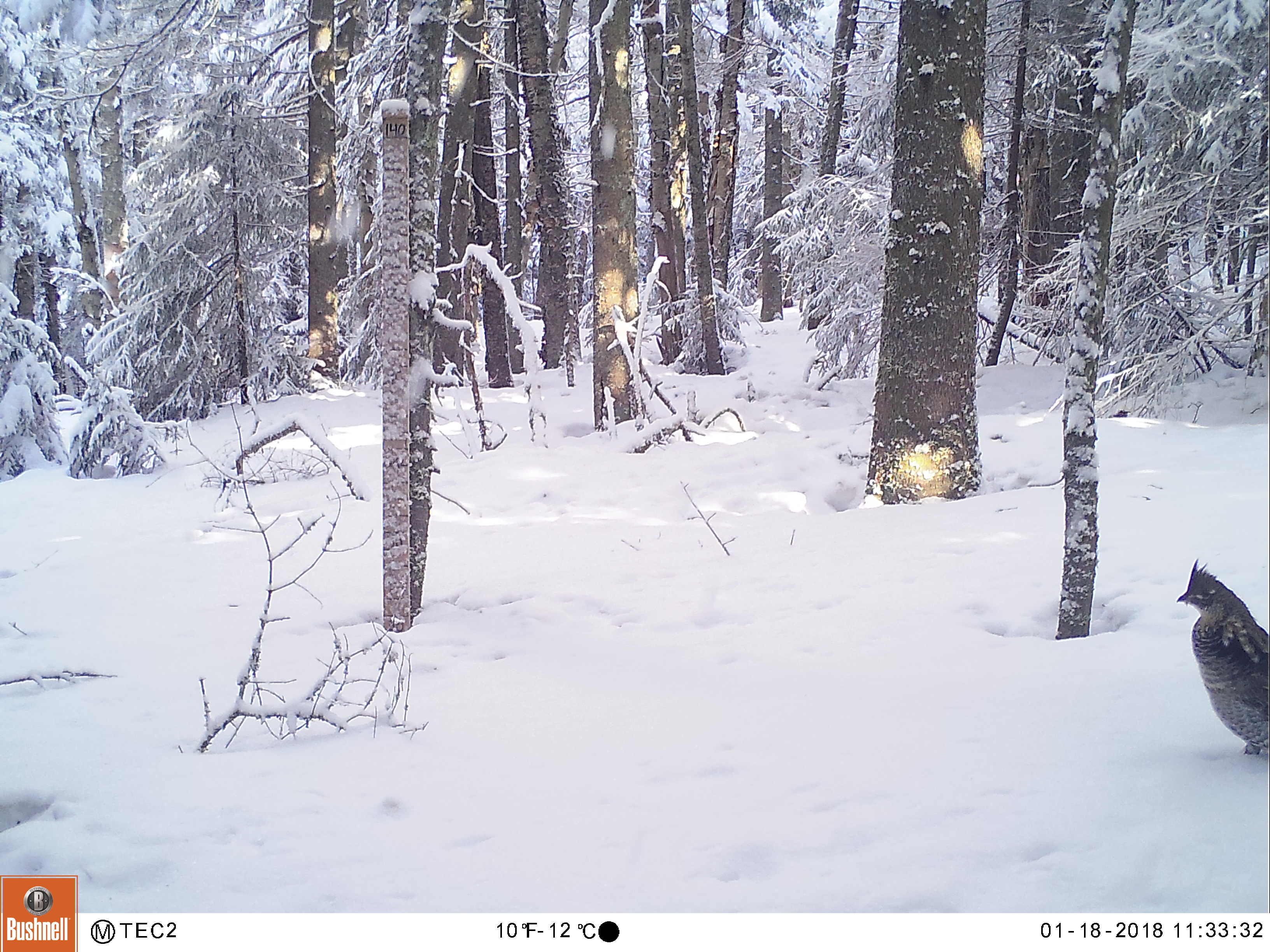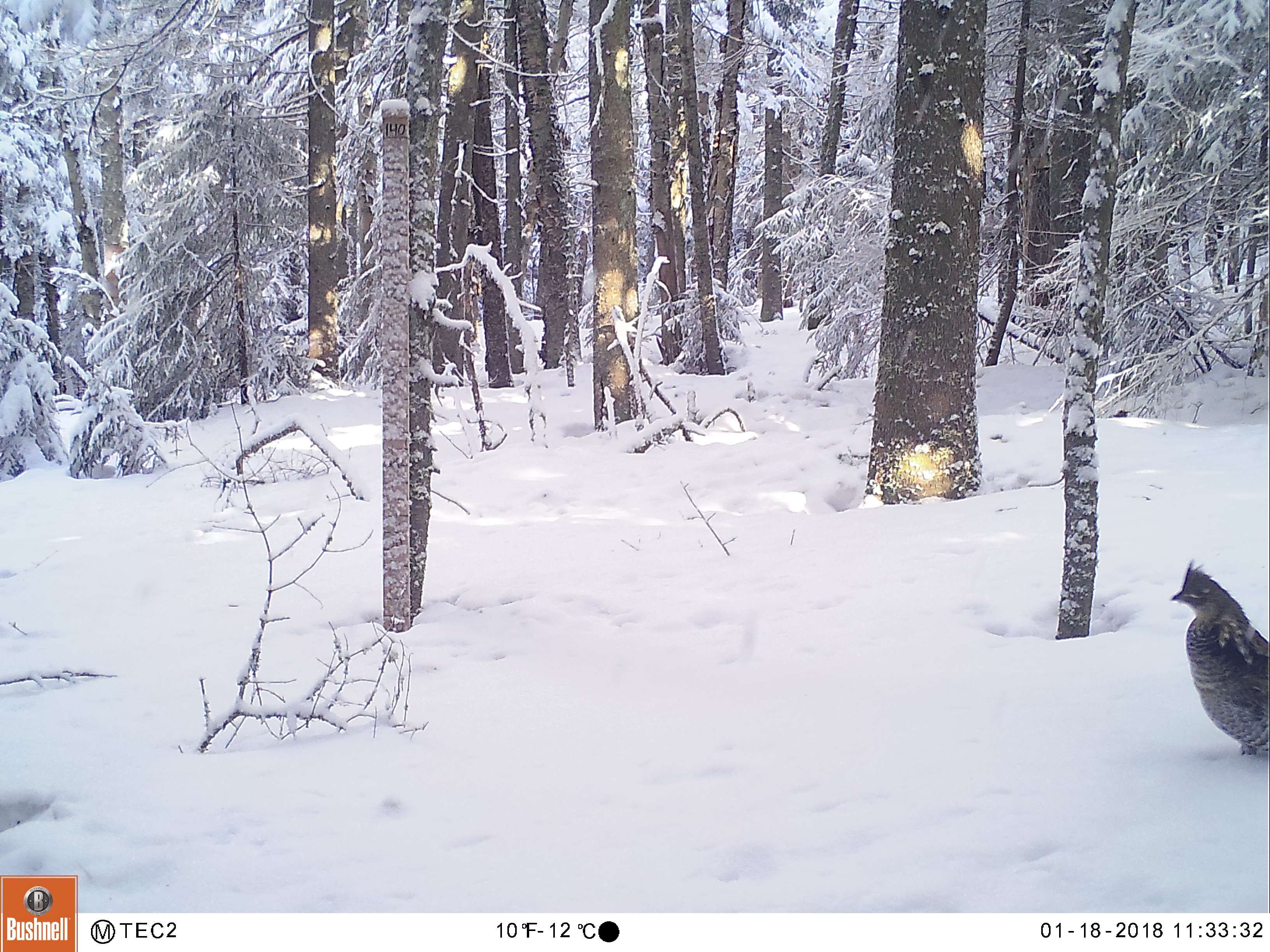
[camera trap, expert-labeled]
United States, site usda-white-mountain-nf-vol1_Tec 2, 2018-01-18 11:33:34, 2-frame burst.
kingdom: Animalia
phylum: Chordata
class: Aves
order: Galliformes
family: Phasianidae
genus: Bonasa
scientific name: Bonasa umbellus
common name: ruffed grouse